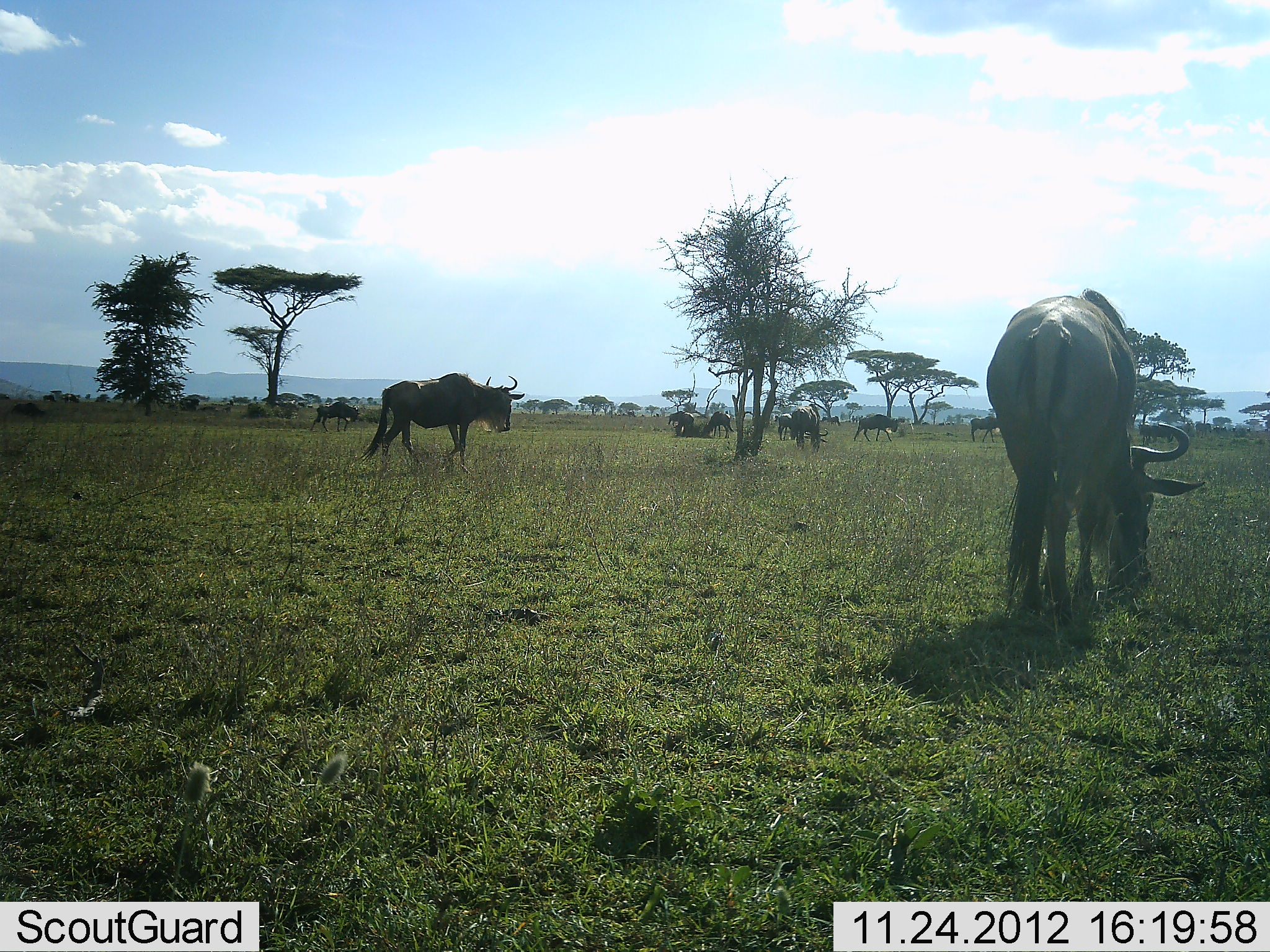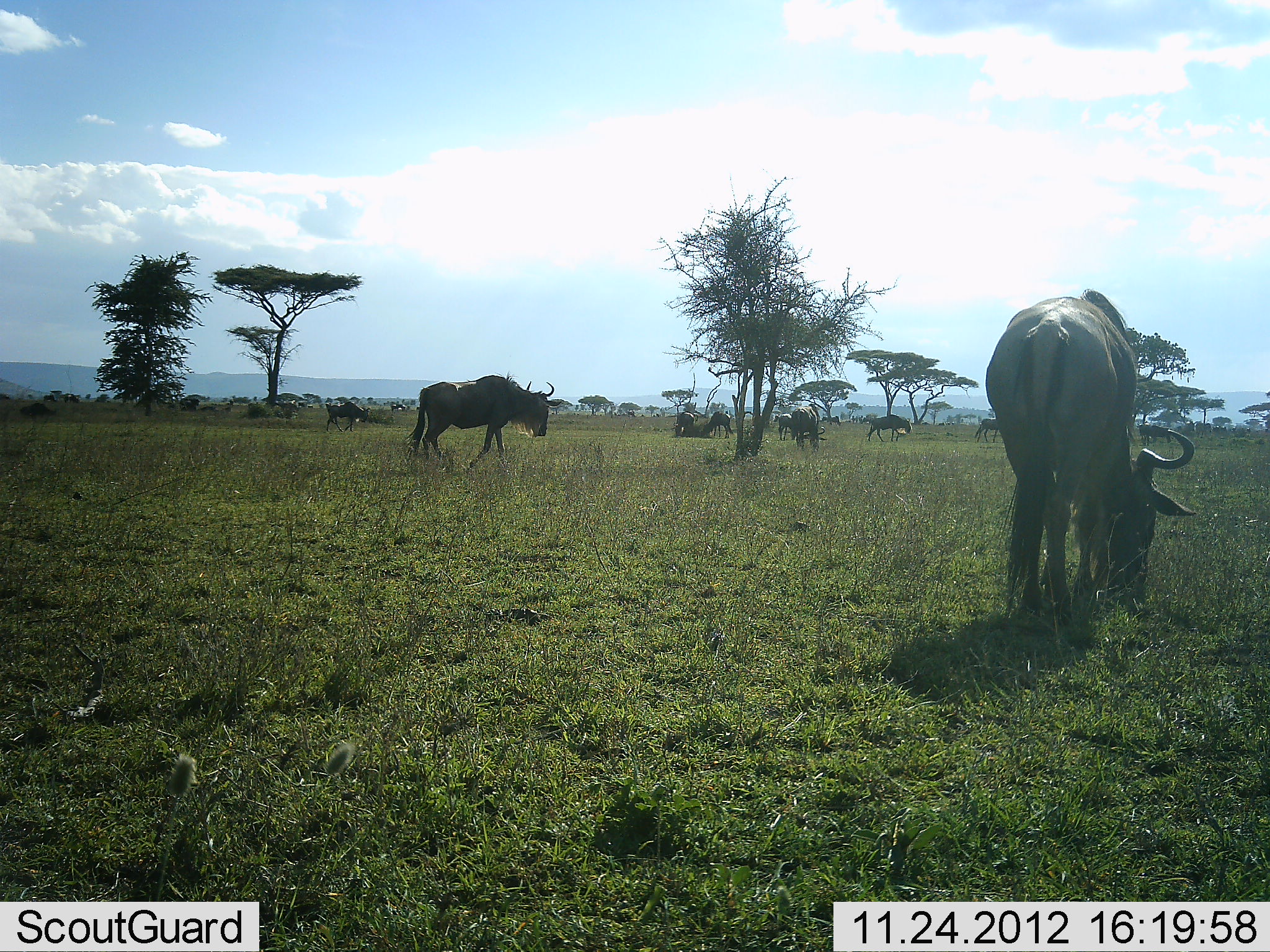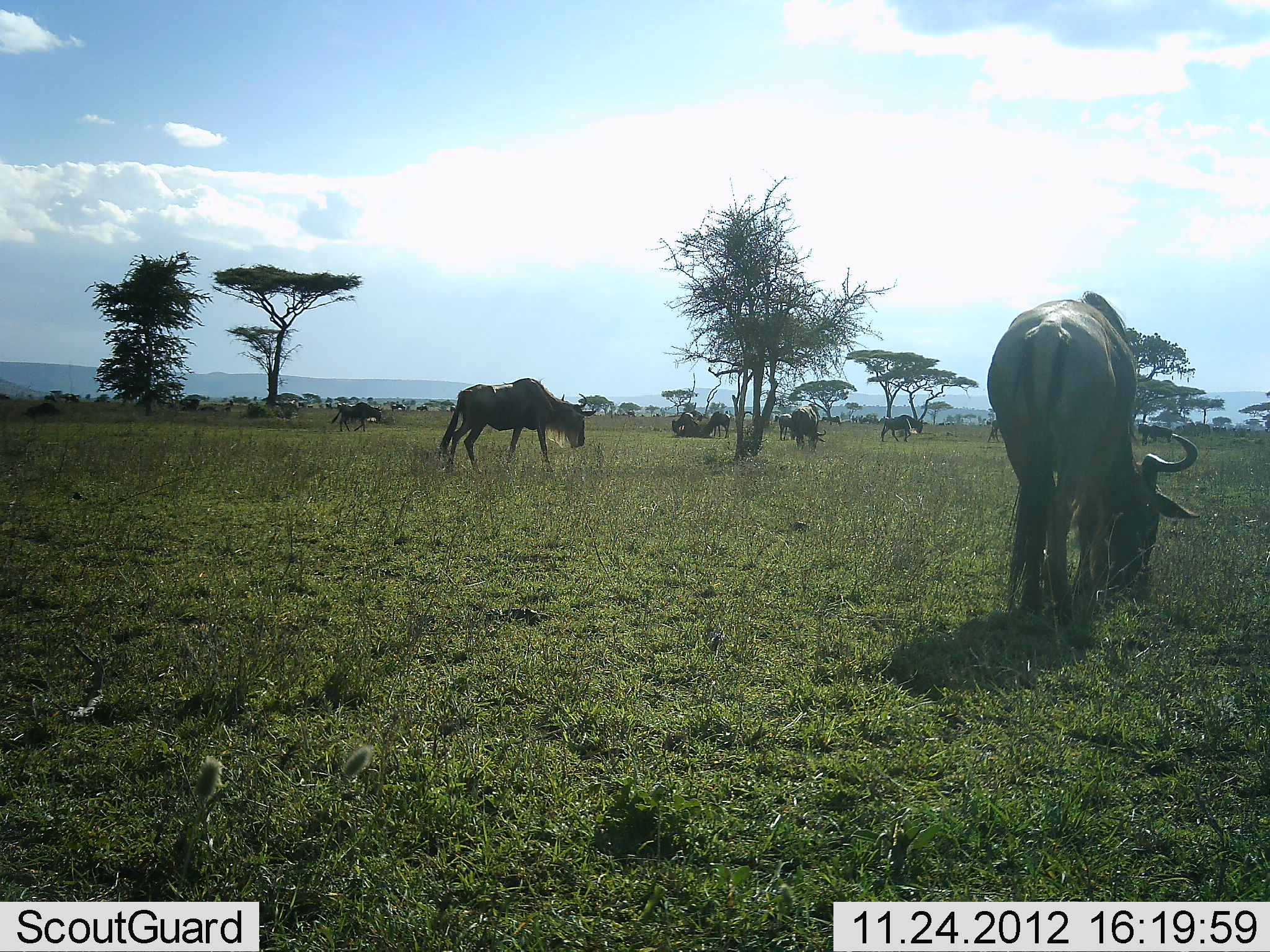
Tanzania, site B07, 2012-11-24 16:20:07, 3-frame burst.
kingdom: Animalia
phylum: Chordata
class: Mammalia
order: Artiodactyla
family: Bovidae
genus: Connochaetes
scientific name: Connochaetes taurinus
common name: blue wildebeest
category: wildebeest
Wildebeest (blue wildebeest) (Connochaetes taurinus), count 11-50. Behavior (volunteer vote fractions): standing 40%, resting 10%, moving 50%, interacting 0%. Young present (vote fraction): 0%. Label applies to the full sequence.